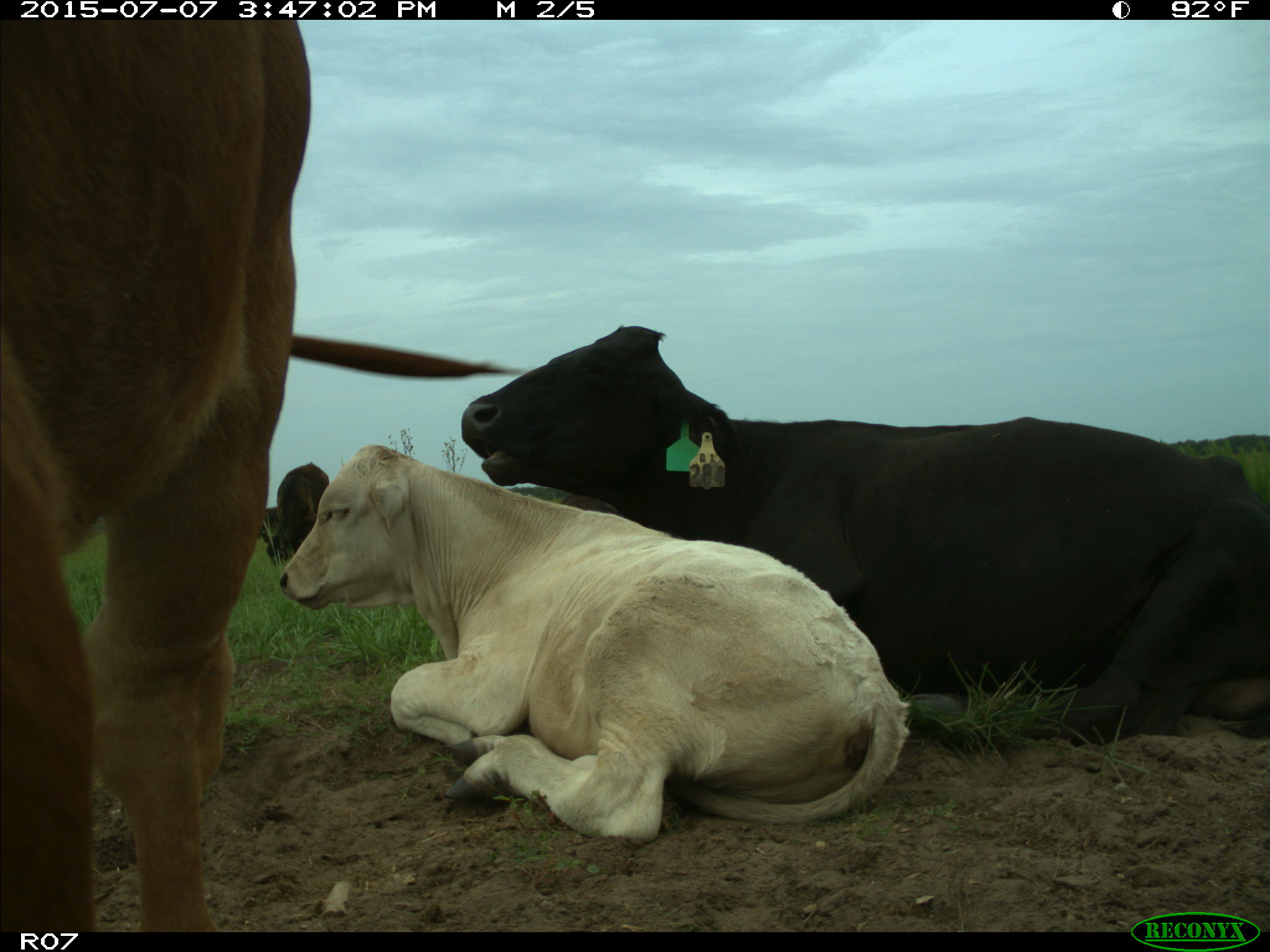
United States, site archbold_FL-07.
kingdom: Animalia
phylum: Chordata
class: Mammalia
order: Artiodactyla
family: Bovidae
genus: Bos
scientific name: Bos taurus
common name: domestic cow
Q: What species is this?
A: Bos taurus (domestic cow).